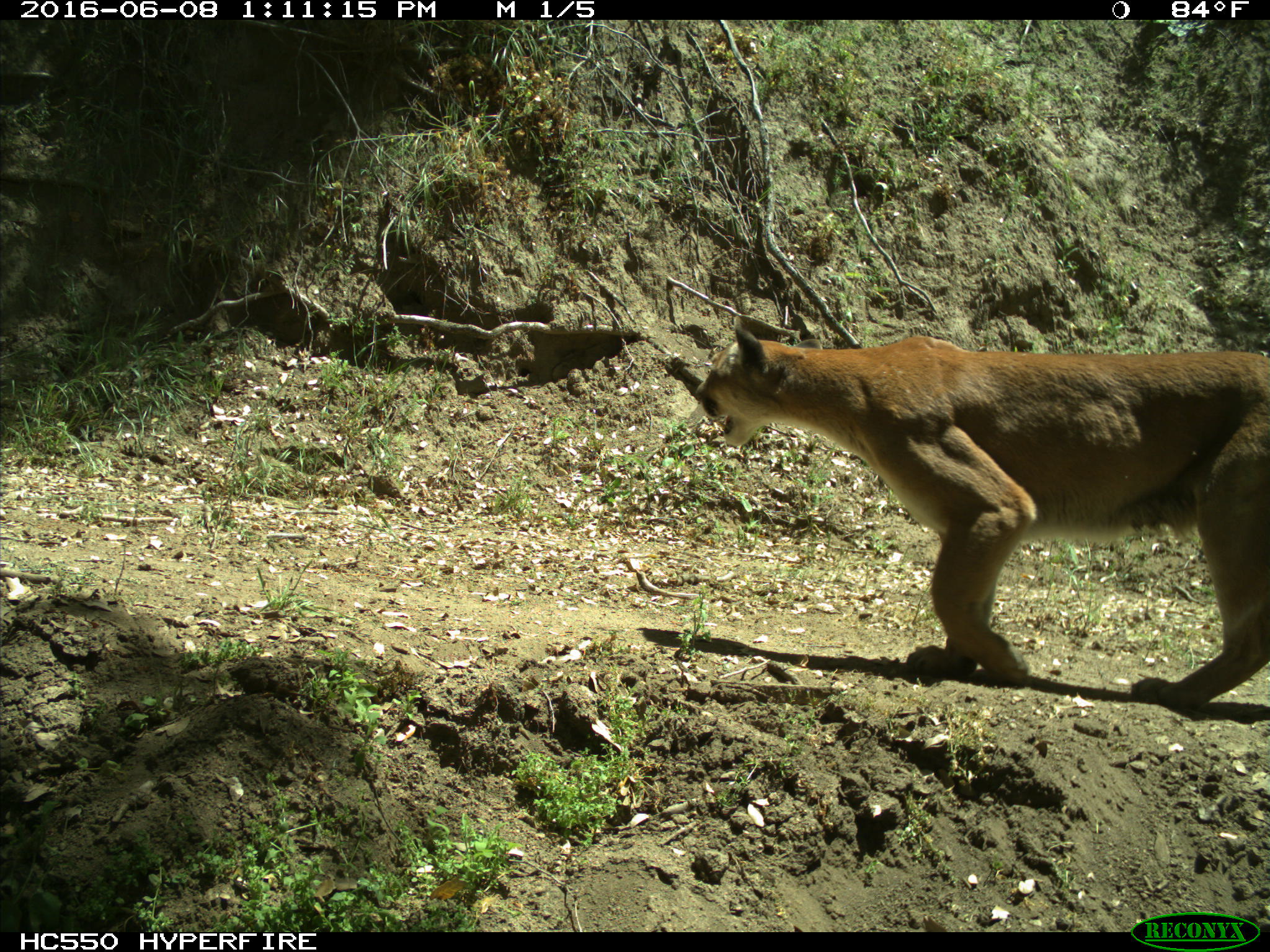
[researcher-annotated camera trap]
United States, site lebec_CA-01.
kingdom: Animalia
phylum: Chordata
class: Mammalia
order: Carnivora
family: Felidae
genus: Puma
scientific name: Puma concolor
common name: mountain lion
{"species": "Puma concolor (mountain lion)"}